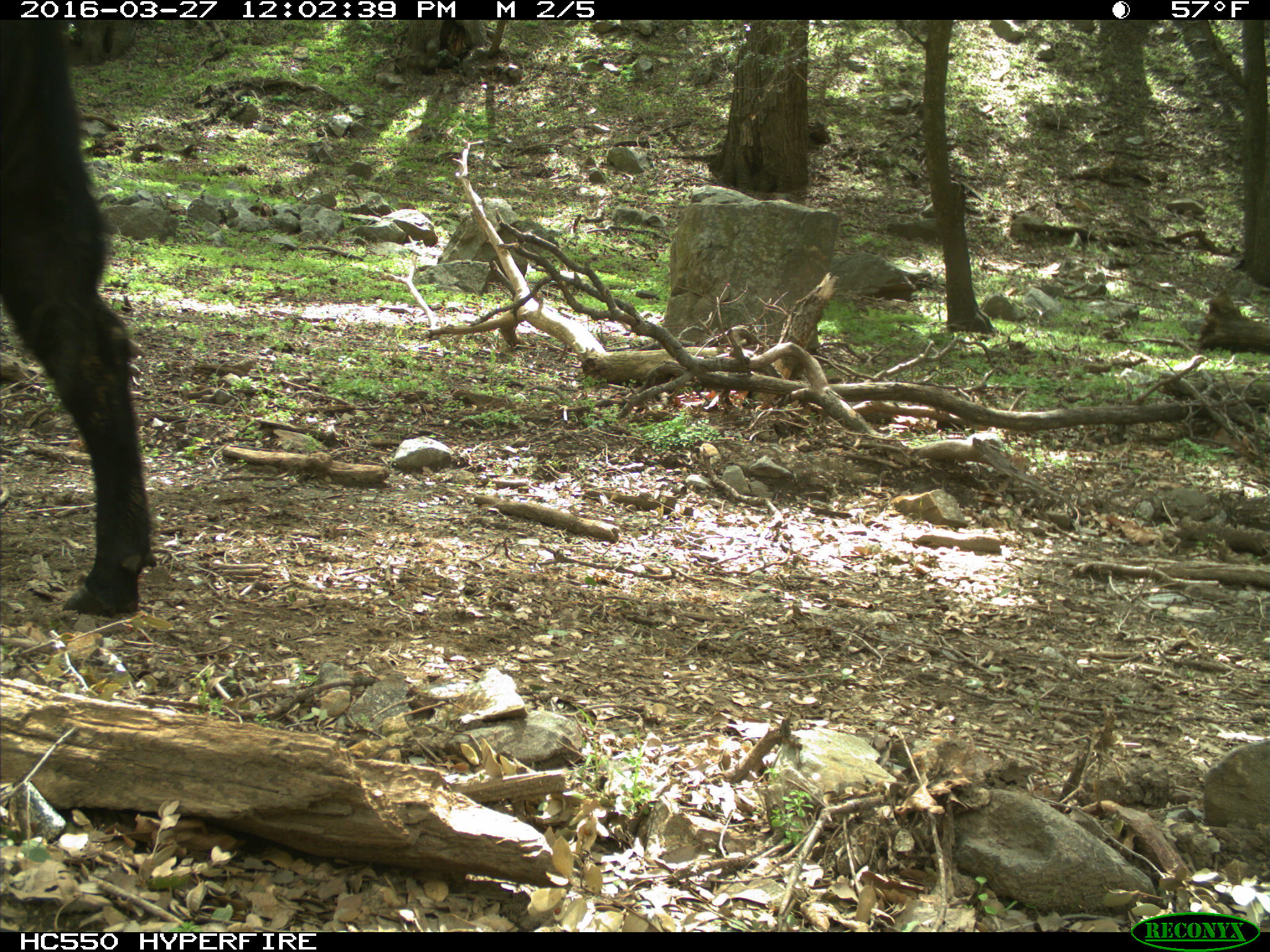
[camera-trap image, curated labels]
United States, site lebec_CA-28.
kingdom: Animalia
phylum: Chordata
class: Mammalia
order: Artiodactyla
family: Bovidae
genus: Bos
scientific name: Bos taurus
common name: domestic cow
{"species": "Bos taurus (domestic cow)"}